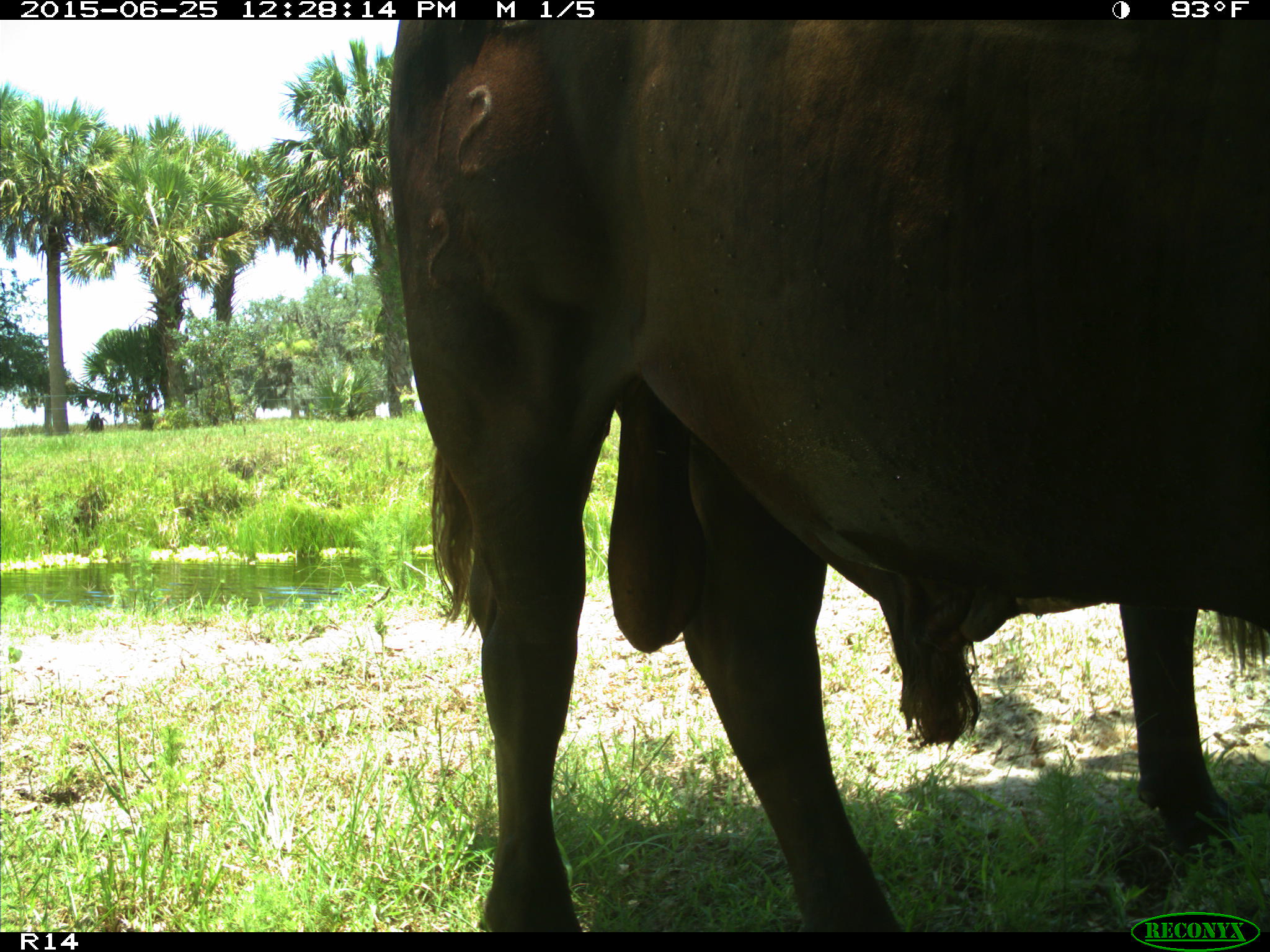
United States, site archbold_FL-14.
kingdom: Animalia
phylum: Chordata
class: Mammalia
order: Artiodactyla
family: Bovidae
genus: Bos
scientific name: Bos taurus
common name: domestic cow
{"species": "Bos taurus (domestic cow)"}